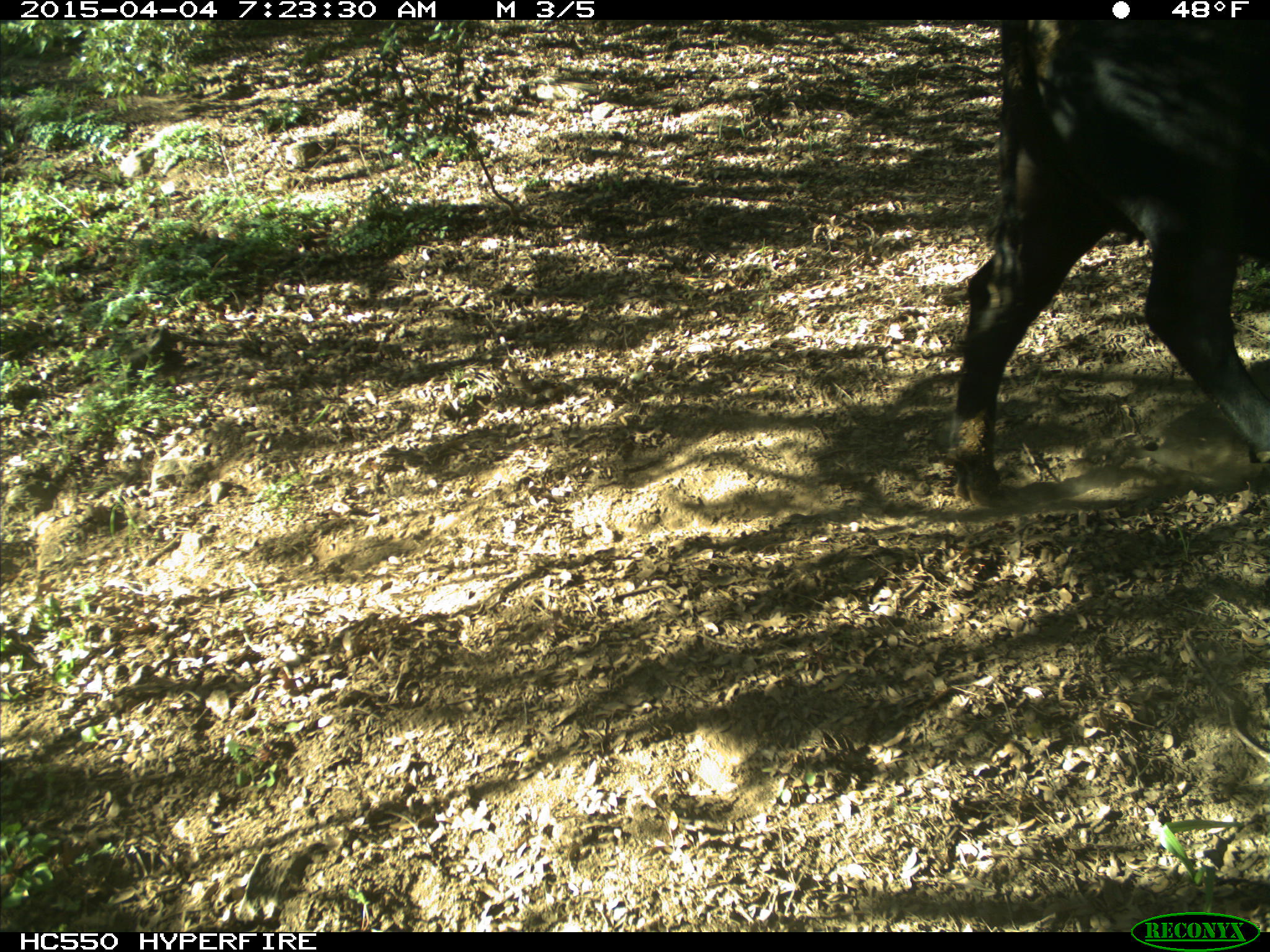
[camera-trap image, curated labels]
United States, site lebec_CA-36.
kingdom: Animalia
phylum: Chordata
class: Mammalia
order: Artiodactyla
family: Bovidae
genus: Bos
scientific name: Bos taurus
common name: domestic cow